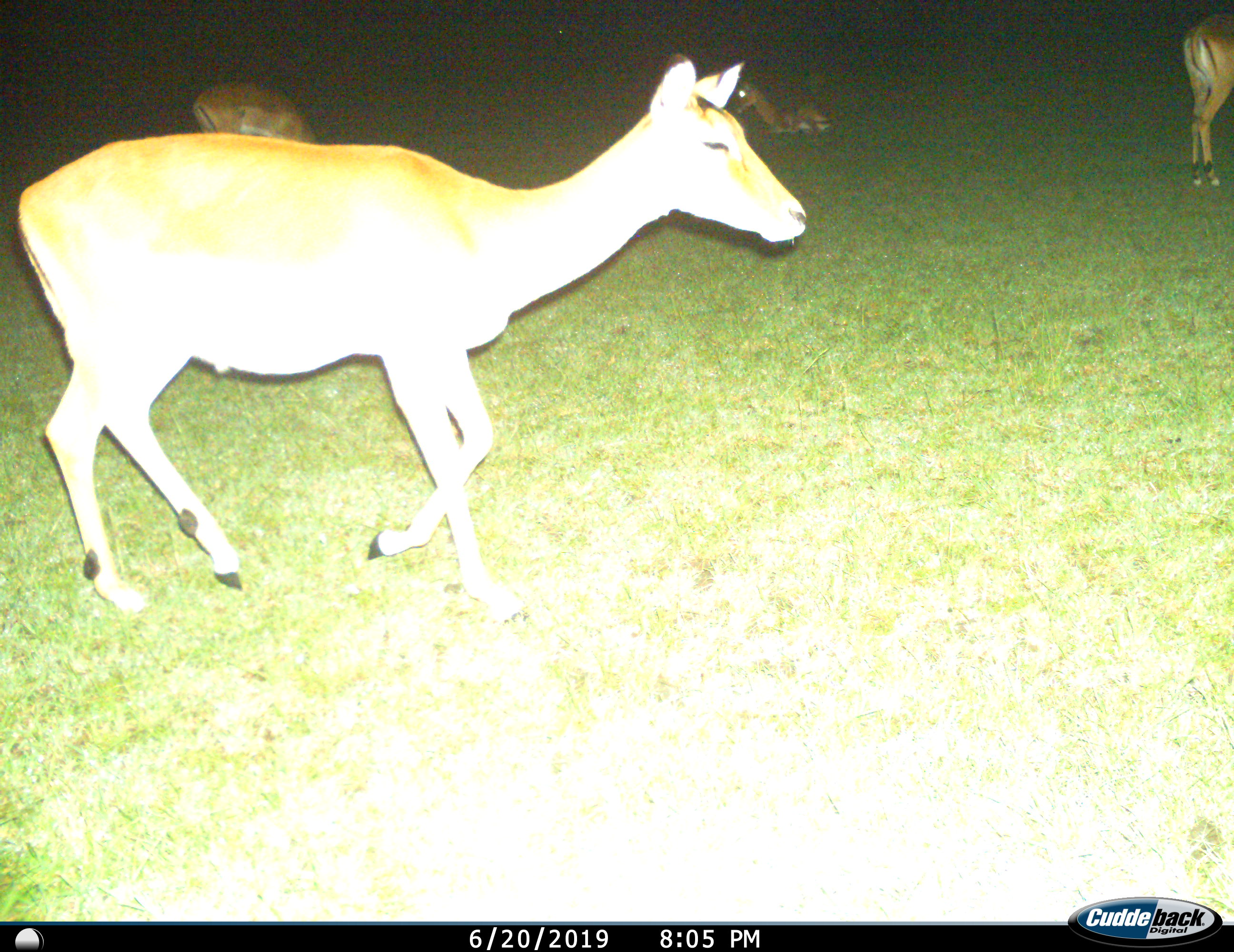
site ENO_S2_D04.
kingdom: Animalia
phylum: Chordata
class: Mammalia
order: Artiodactyla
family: Bovidae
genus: Aepyceros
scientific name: Aepyceros melampus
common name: impala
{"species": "impala (Aepyceros melampus)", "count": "4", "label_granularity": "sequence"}